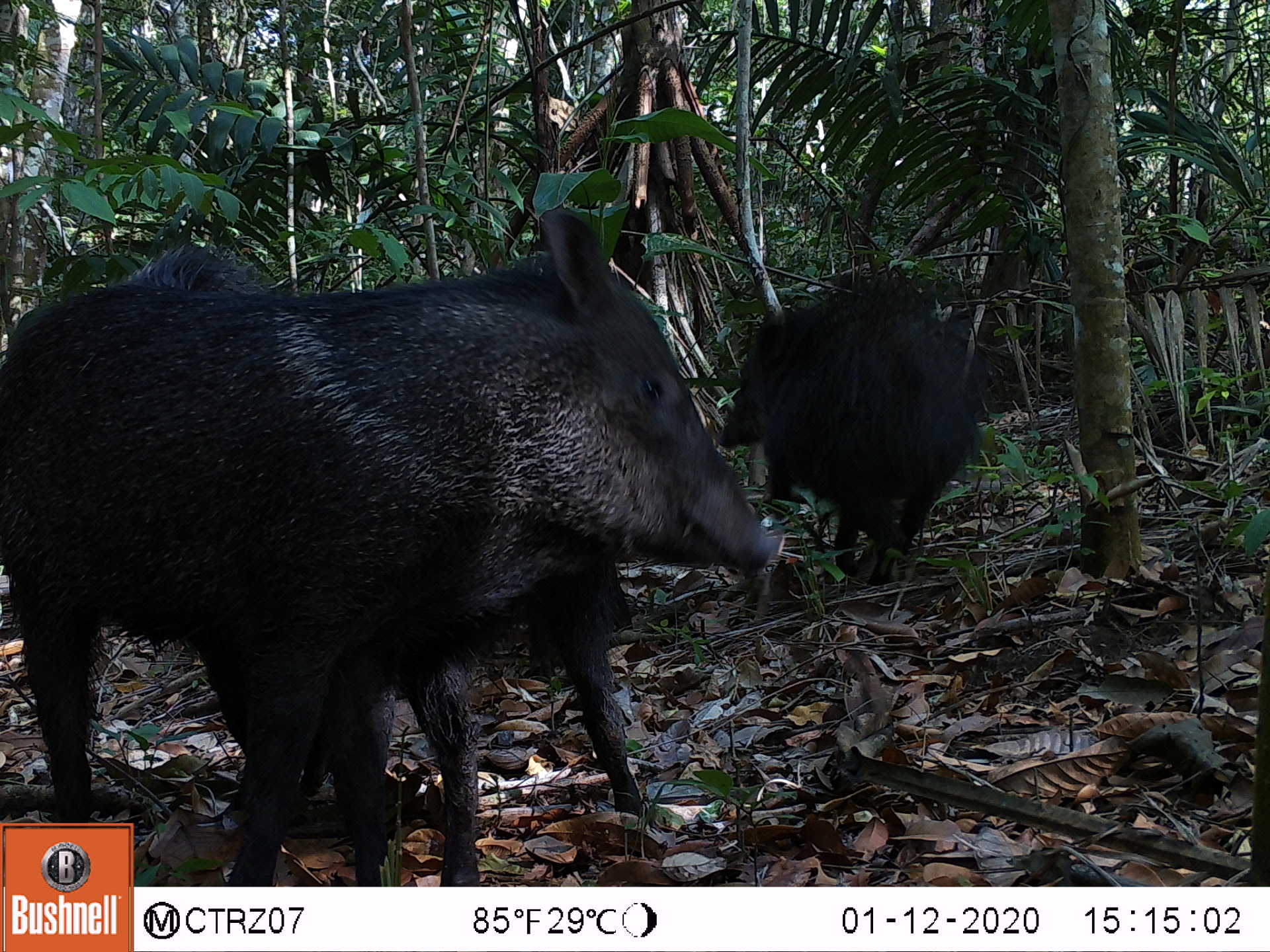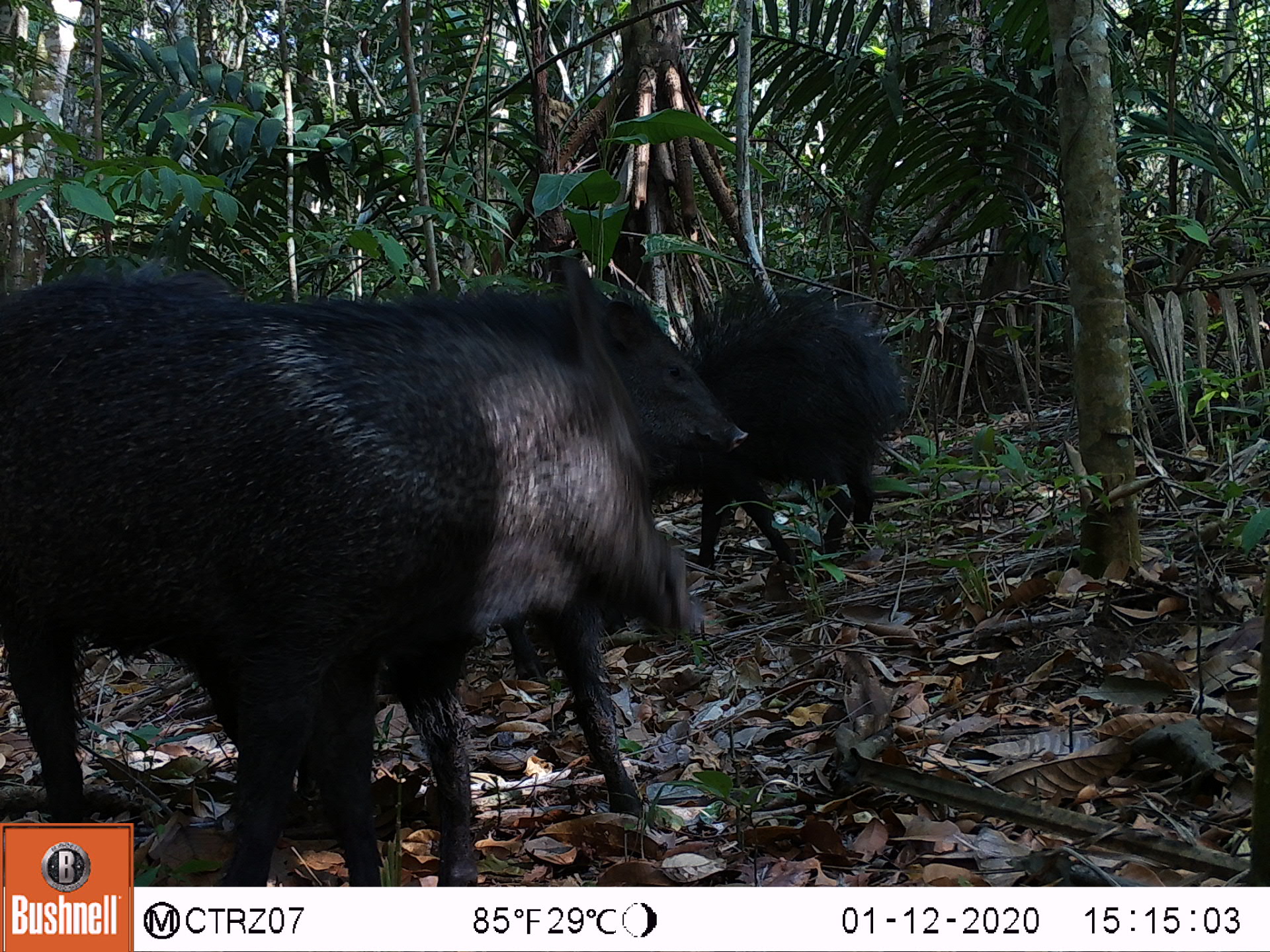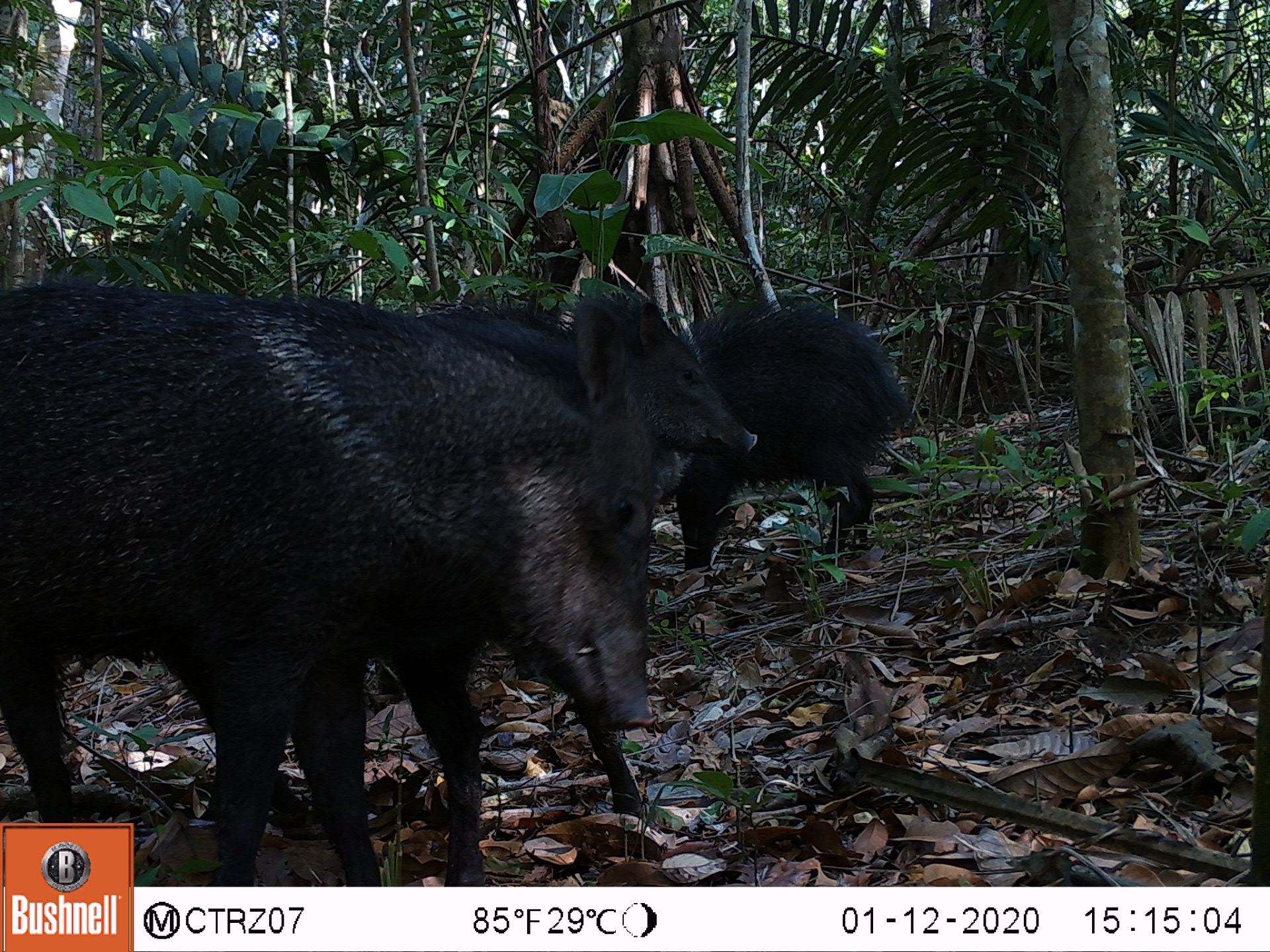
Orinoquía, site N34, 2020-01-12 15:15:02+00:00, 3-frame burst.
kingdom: Animalia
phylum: Chordata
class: Mammalia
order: Artiodactyla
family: Tayassuidae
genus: Pecari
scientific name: Pecari tajacu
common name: collared peccary